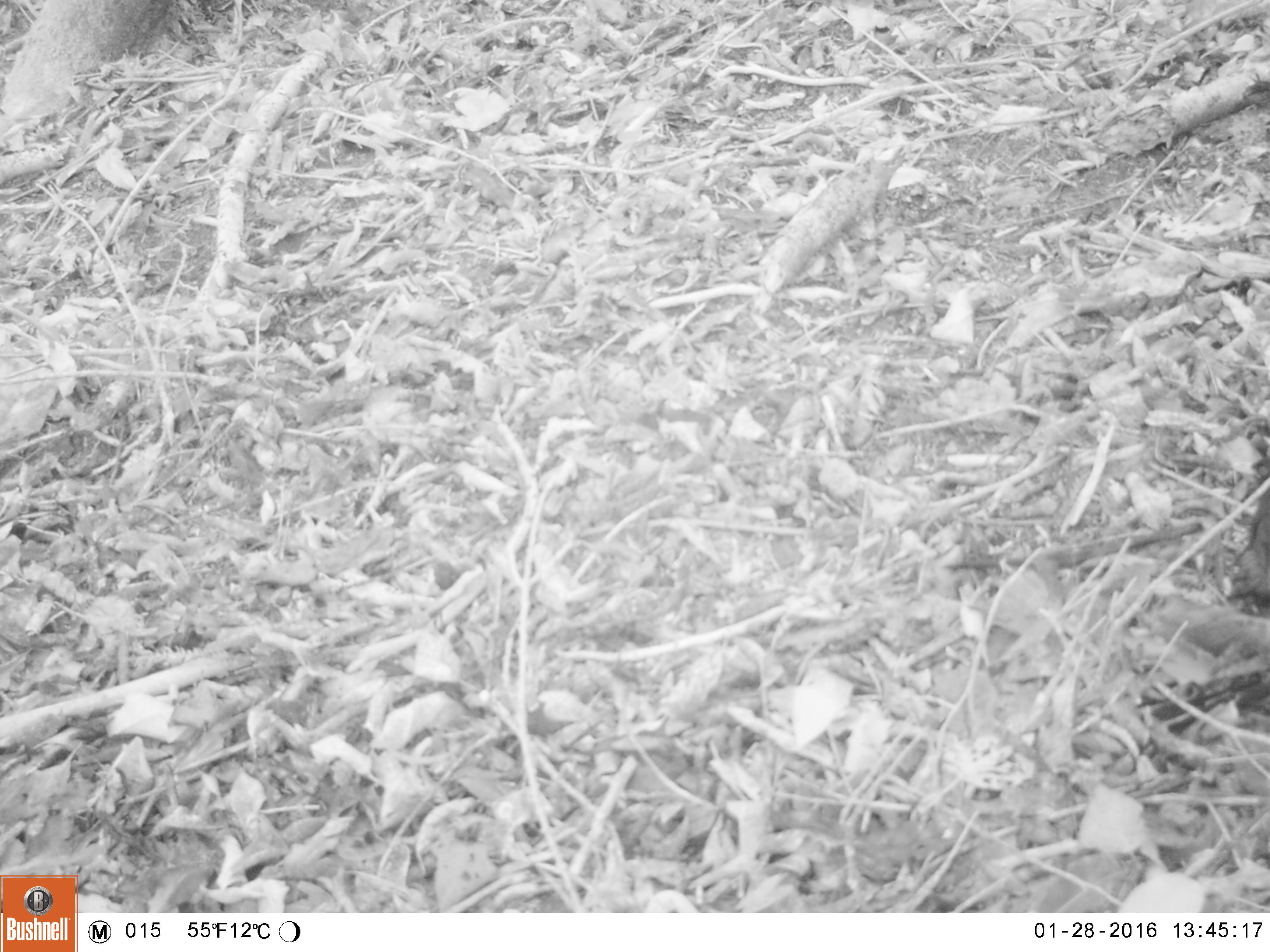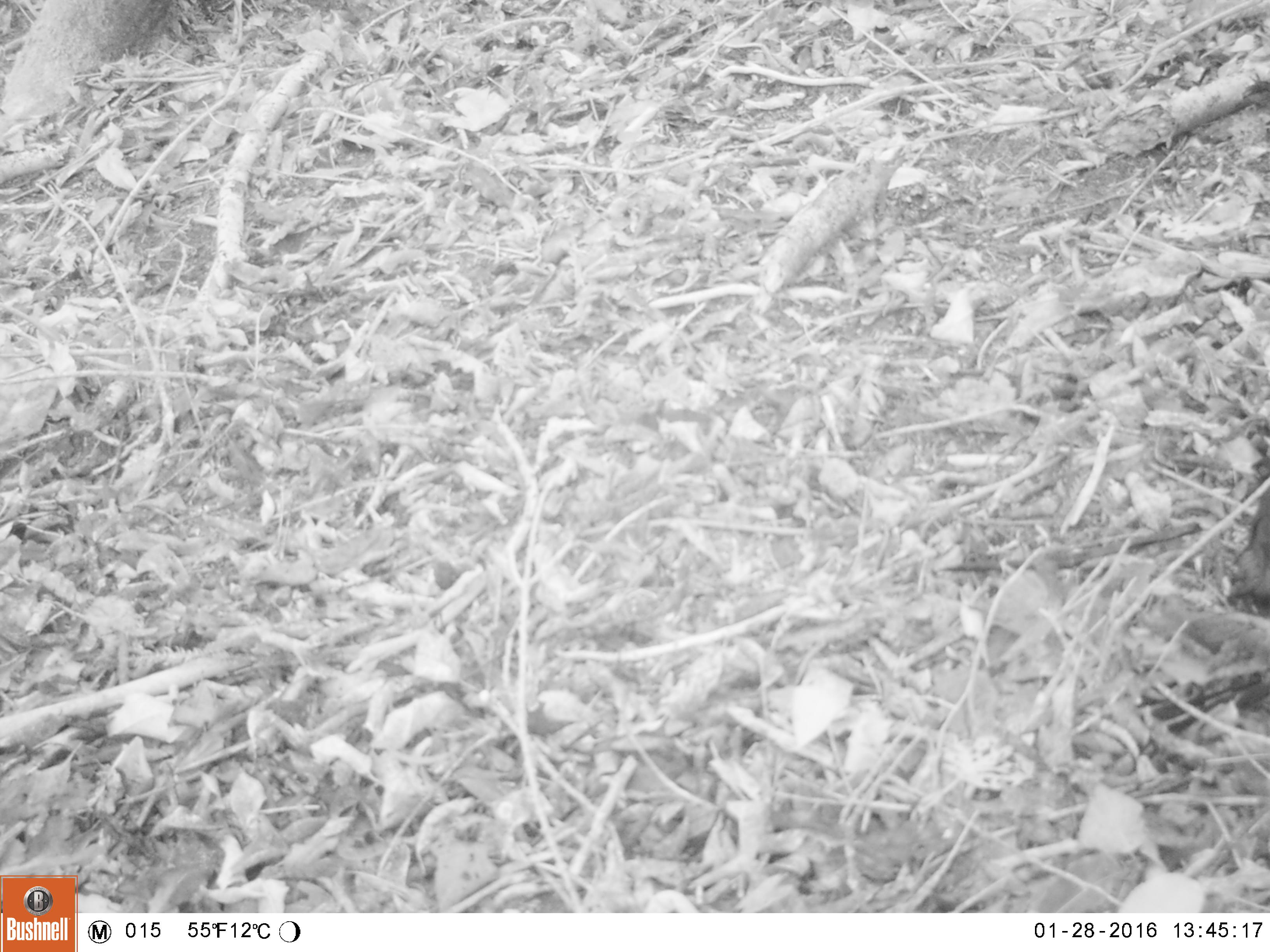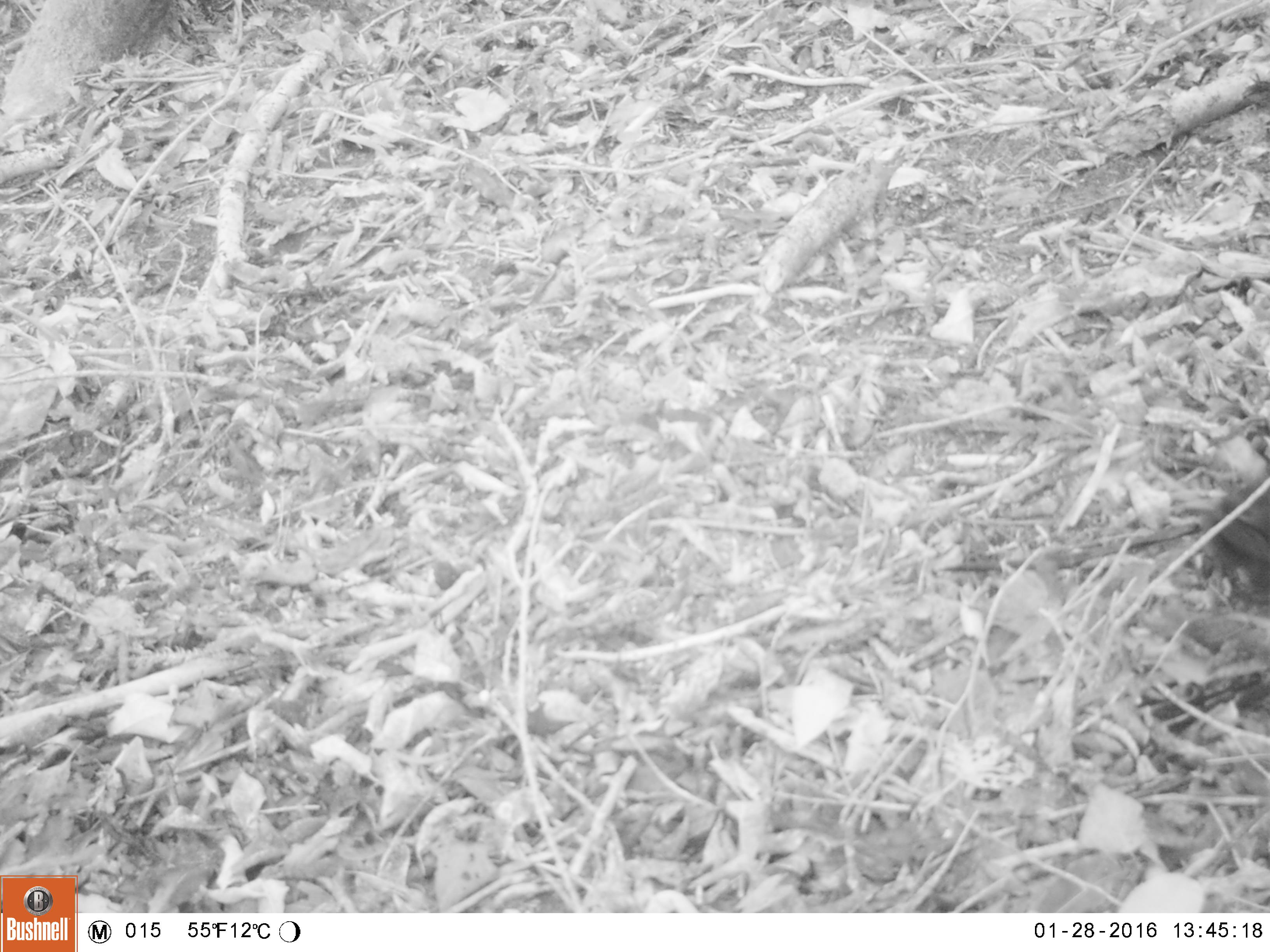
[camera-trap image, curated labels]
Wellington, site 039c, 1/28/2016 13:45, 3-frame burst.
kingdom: Animalia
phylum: Chordata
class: Aves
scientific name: Aves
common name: bird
Bird (Aves).